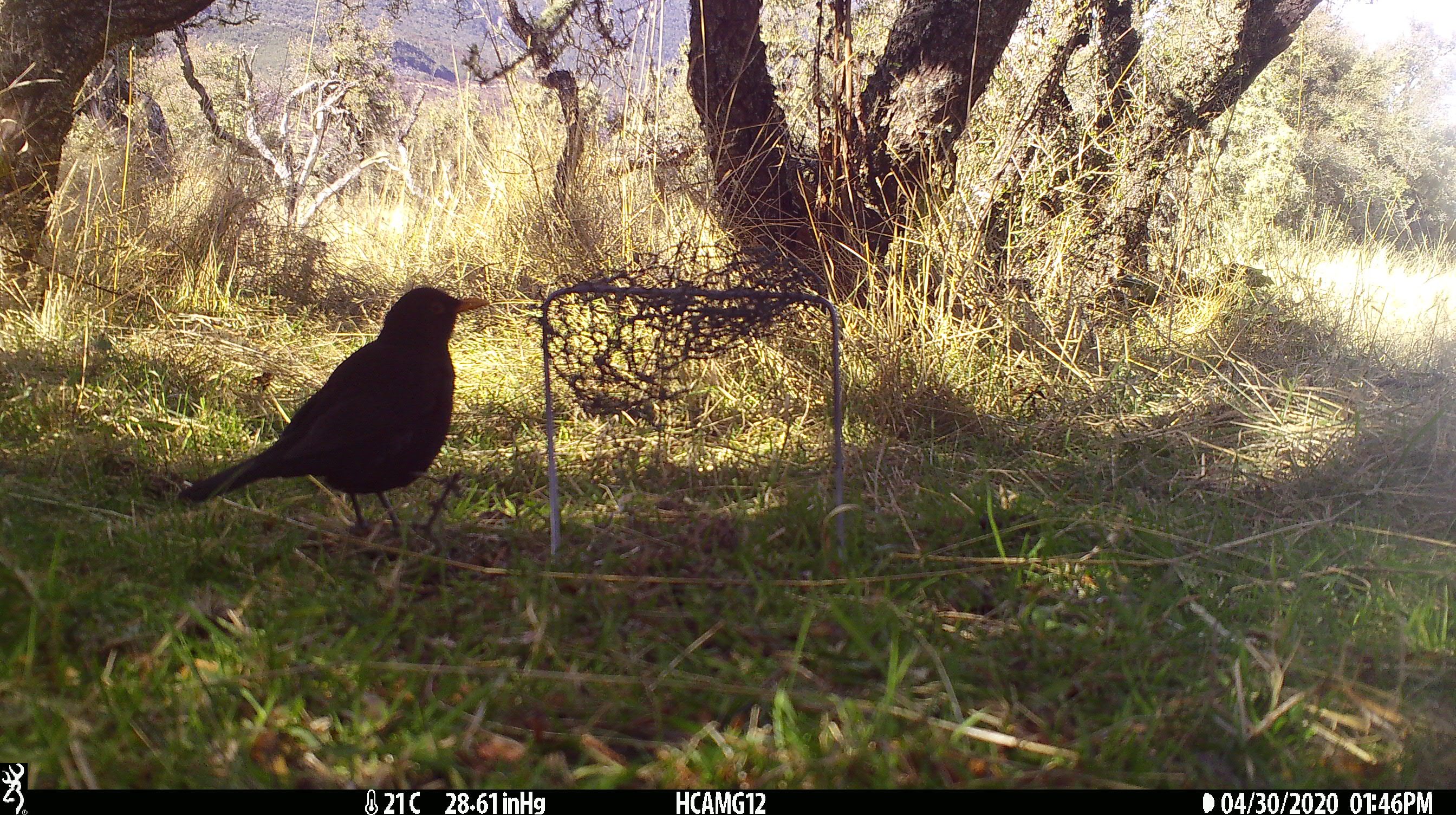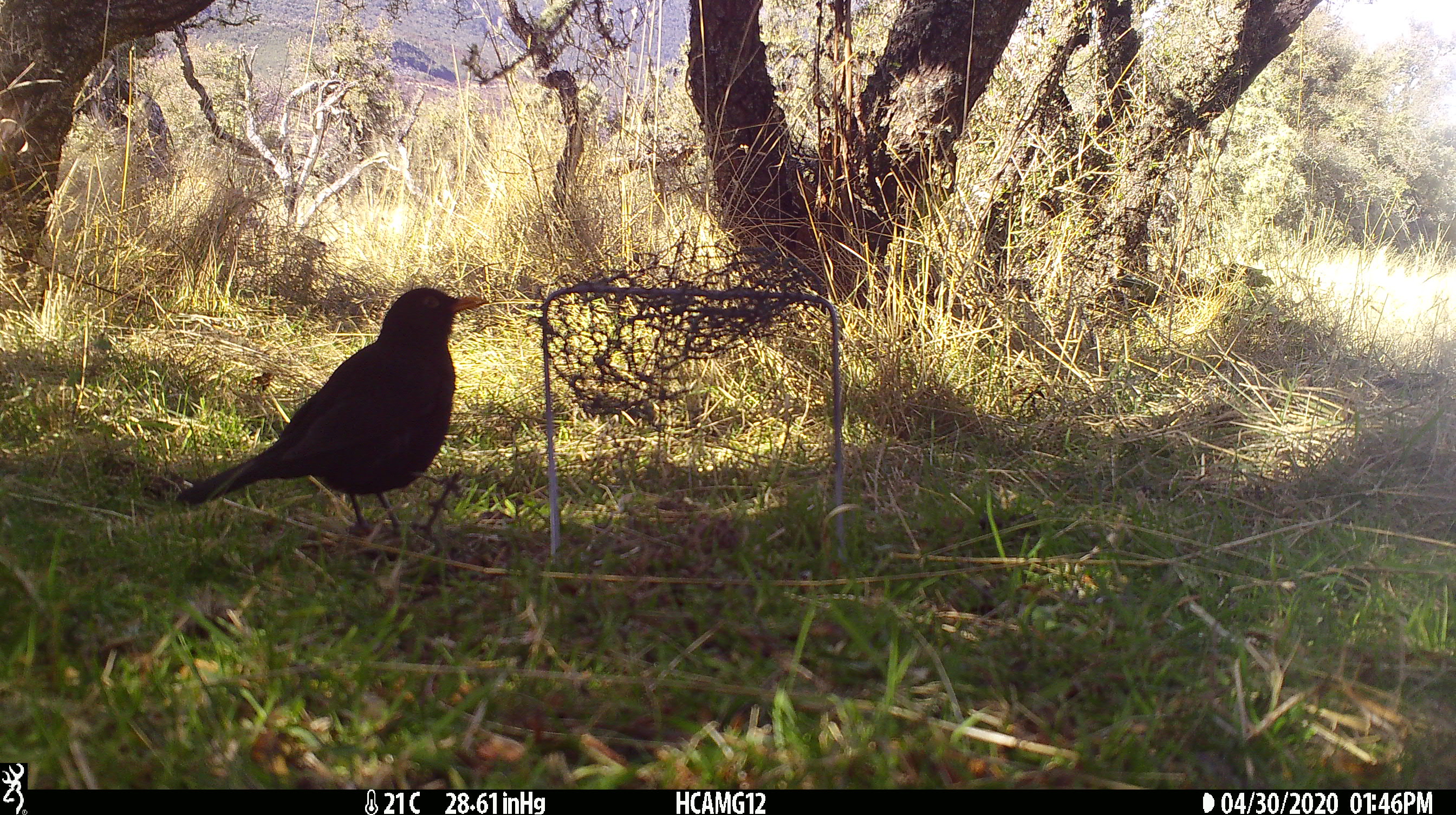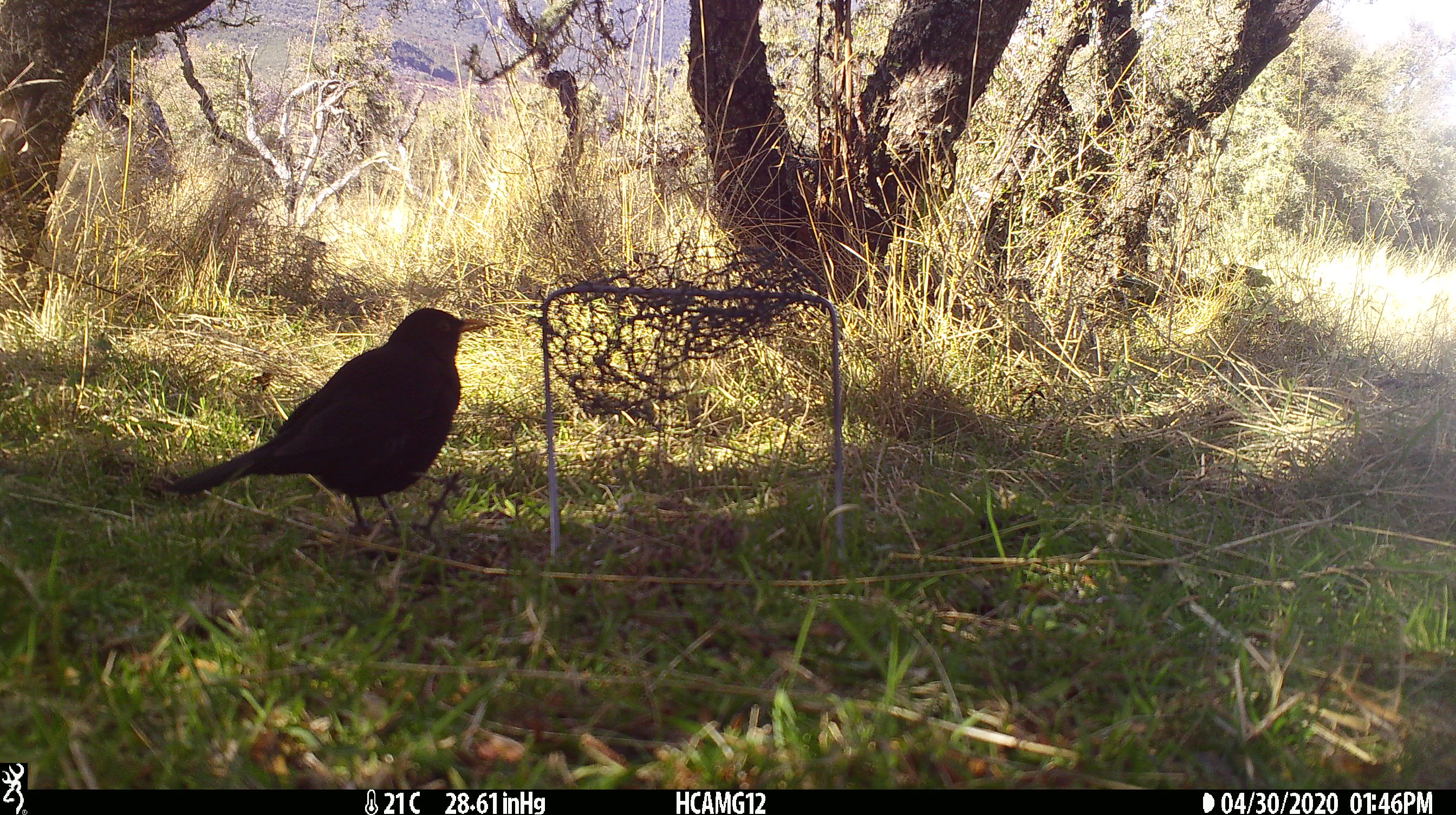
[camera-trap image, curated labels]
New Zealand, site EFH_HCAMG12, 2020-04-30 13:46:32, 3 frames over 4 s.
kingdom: Animalia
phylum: Chordata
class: Aves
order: Passeriformes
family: Turdidae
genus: Turdus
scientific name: Turdus merula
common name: eurasian blackbird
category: blackbird